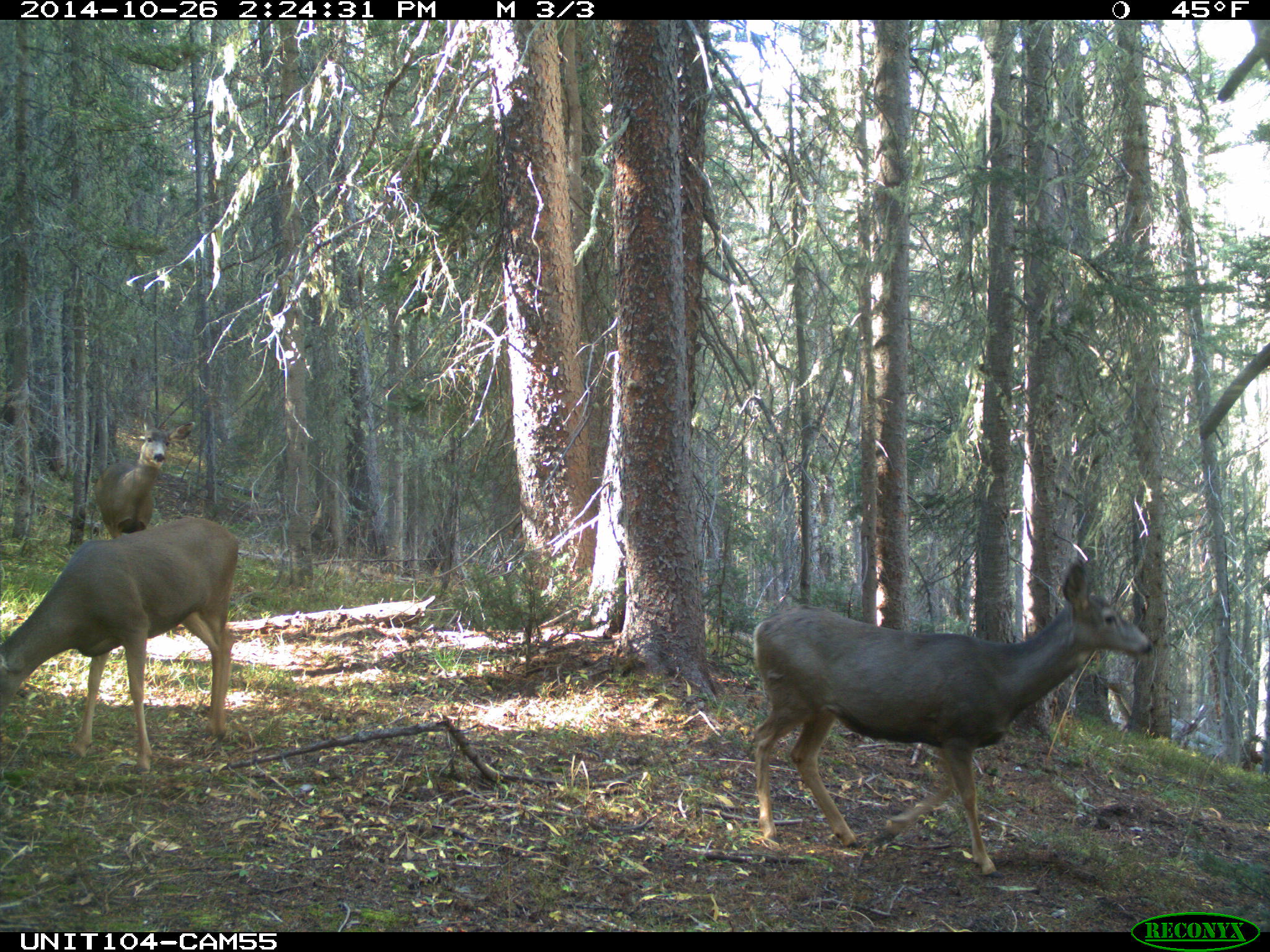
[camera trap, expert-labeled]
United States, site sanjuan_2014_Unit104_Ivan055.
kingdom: Animalia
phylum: Chordata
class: Mammalia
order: Artiodactyla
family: Cervidae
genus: Odocoileus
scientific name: Odocoileus hemionus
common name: mule deer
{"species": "Odocoileus hemionus (mule deer)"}